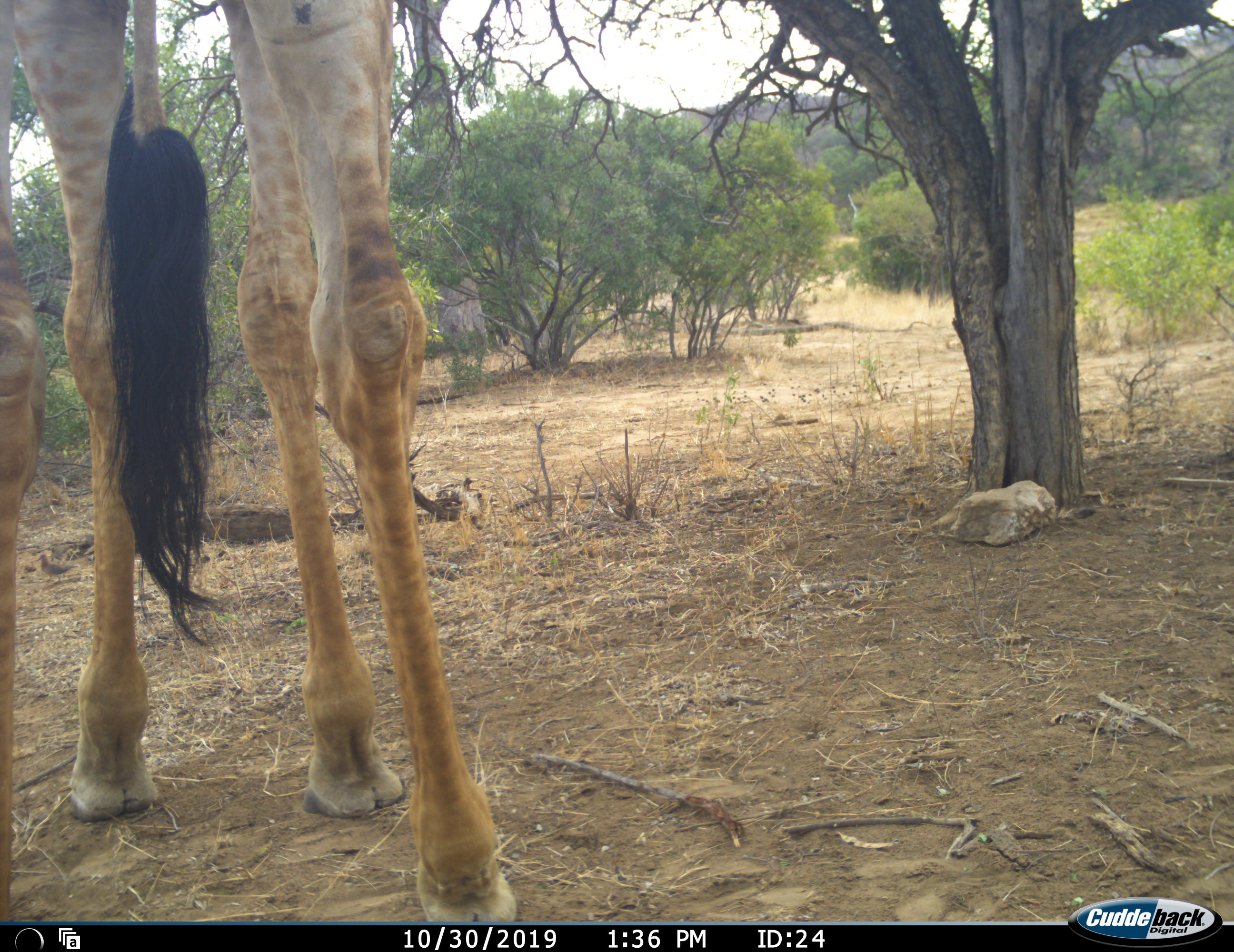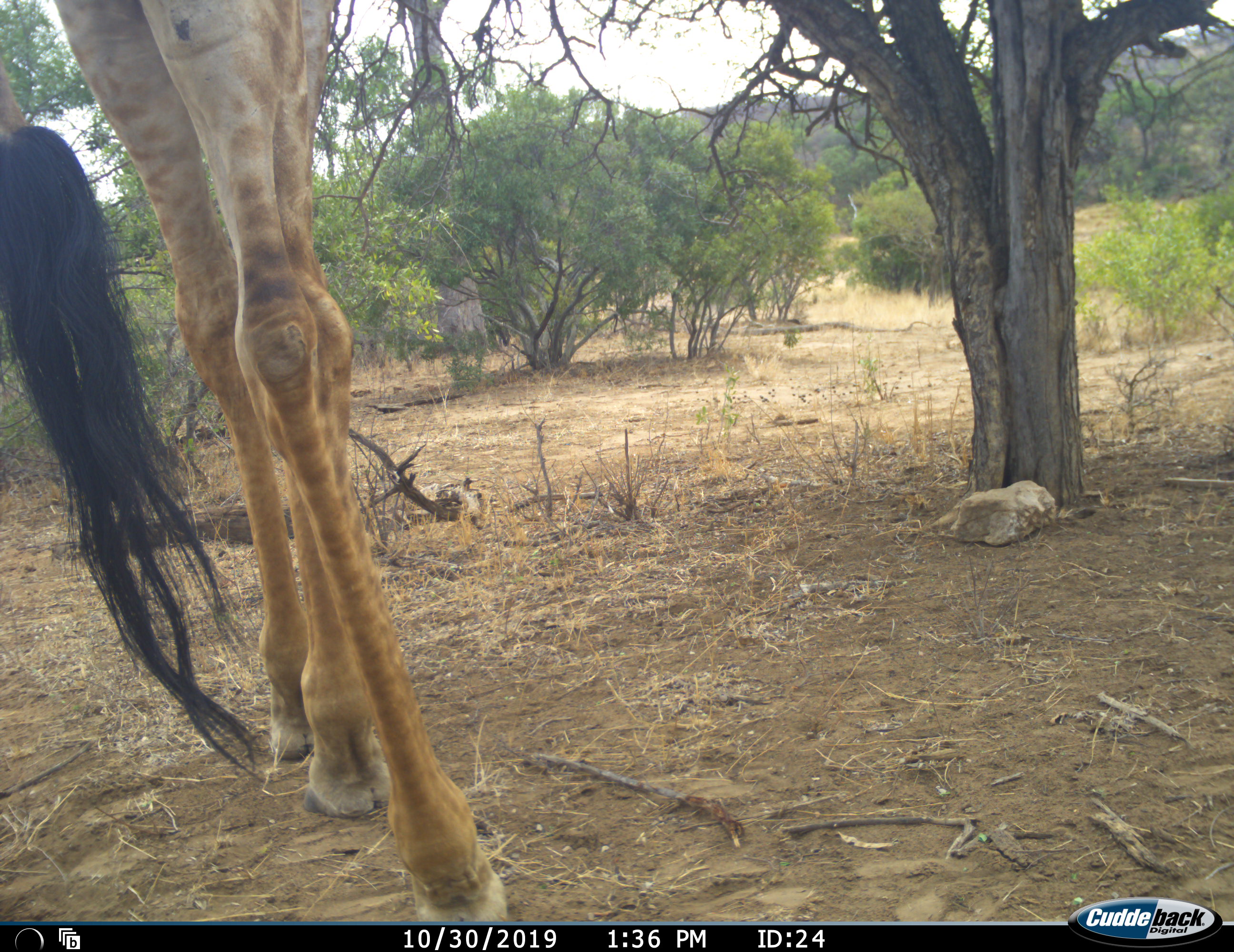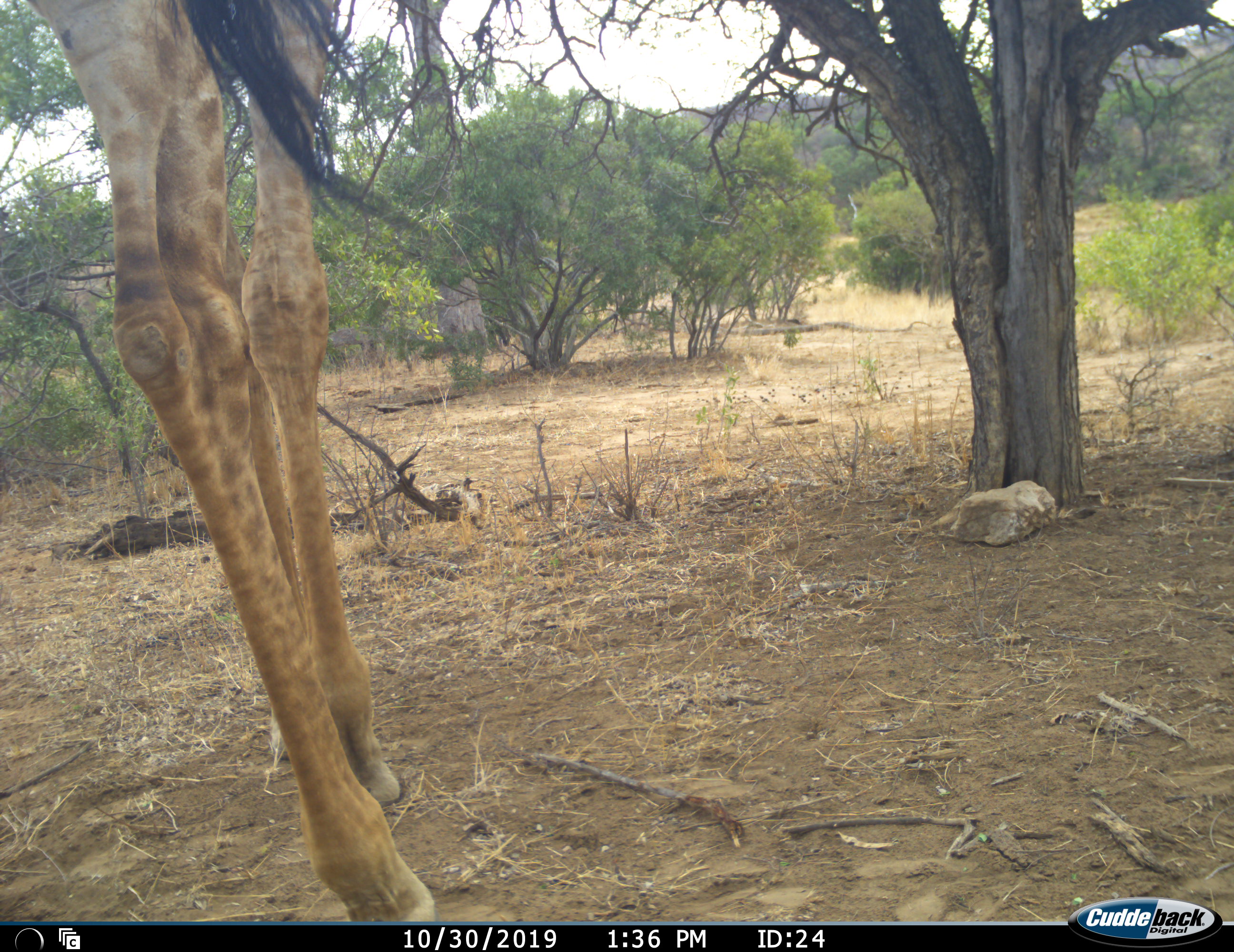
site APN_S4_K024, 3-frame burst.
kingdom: Animalia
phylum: Chordata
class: Mammalia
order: Artiodactyla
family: Giraffidae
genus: Giraffa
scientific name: Giraffa camelopardalis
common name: giraffe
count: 1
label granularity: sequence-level